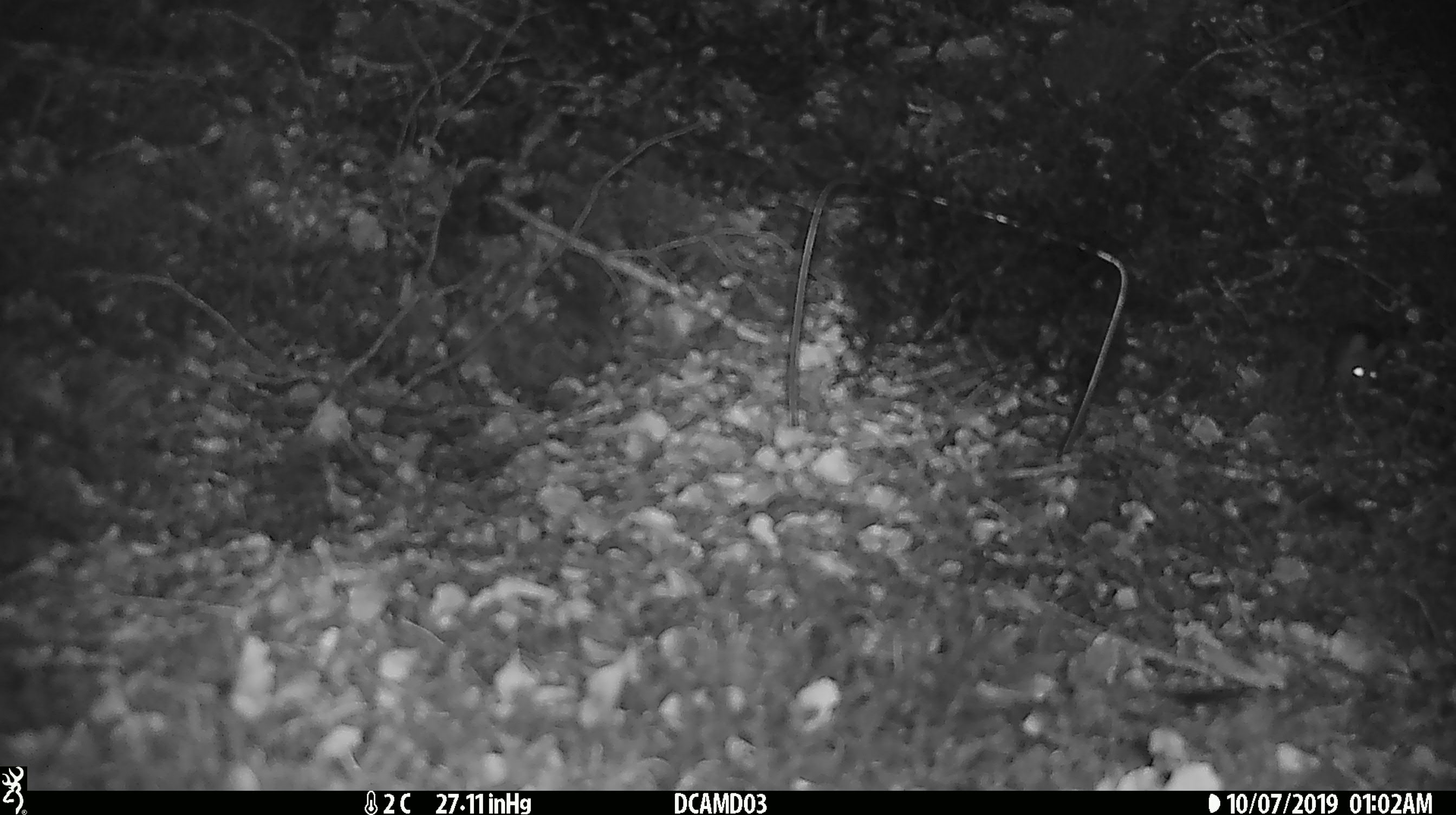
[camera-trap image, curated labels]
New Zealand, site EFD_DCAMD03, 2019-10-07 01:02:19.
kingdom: Animalia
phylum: Chordata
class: Mammalia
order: Rodentia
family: Muridae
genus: Mus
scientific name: Mus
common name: mouse